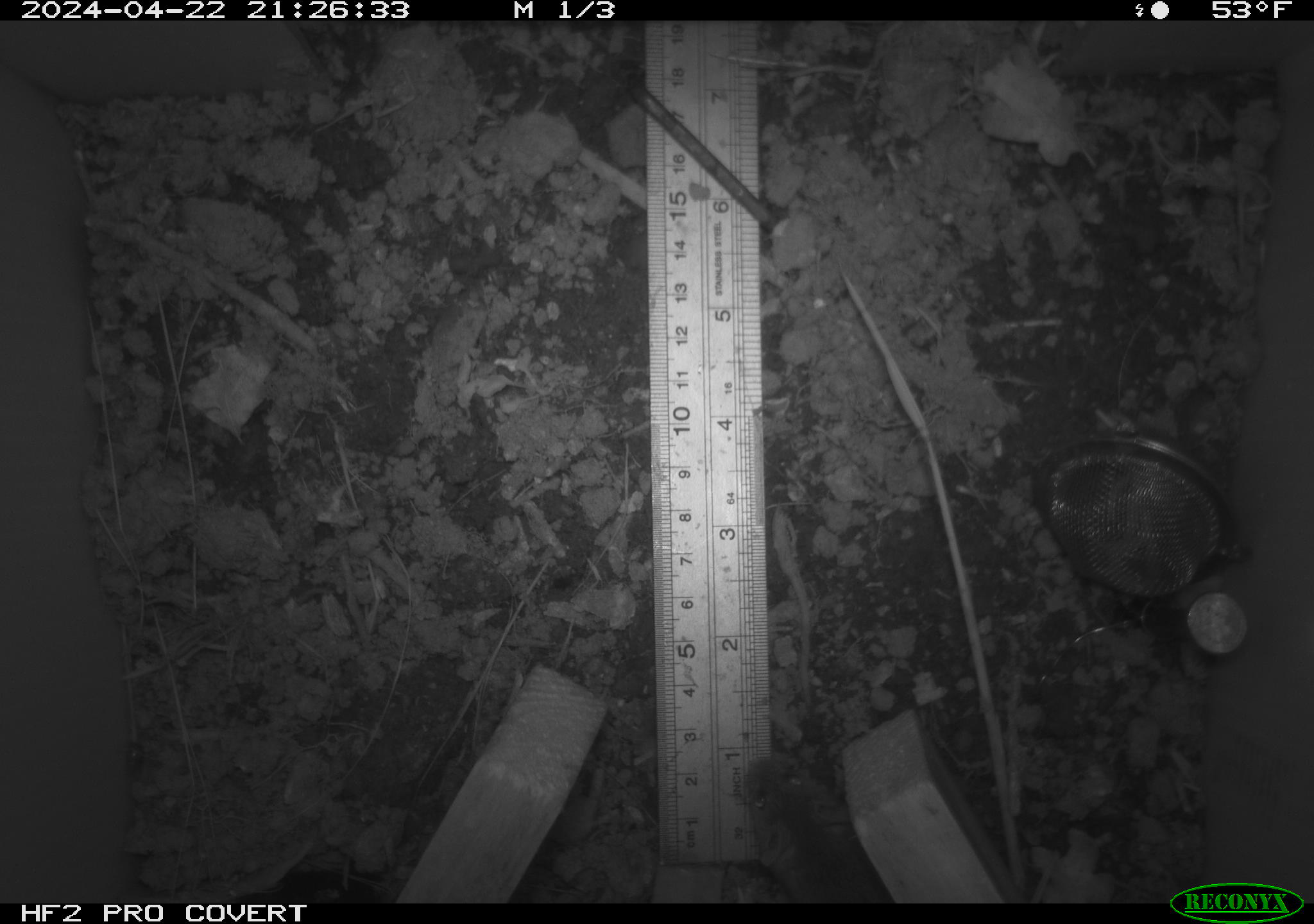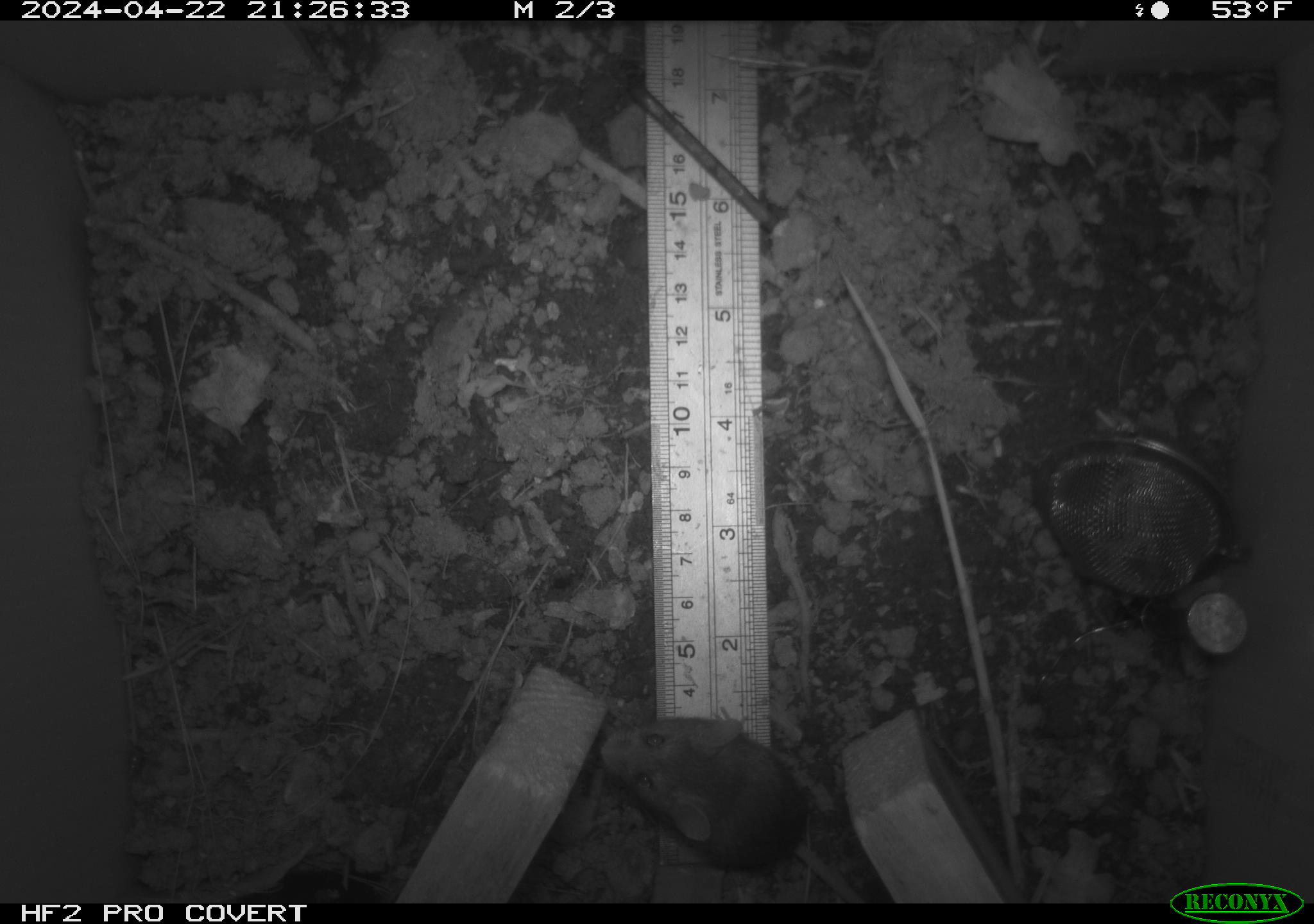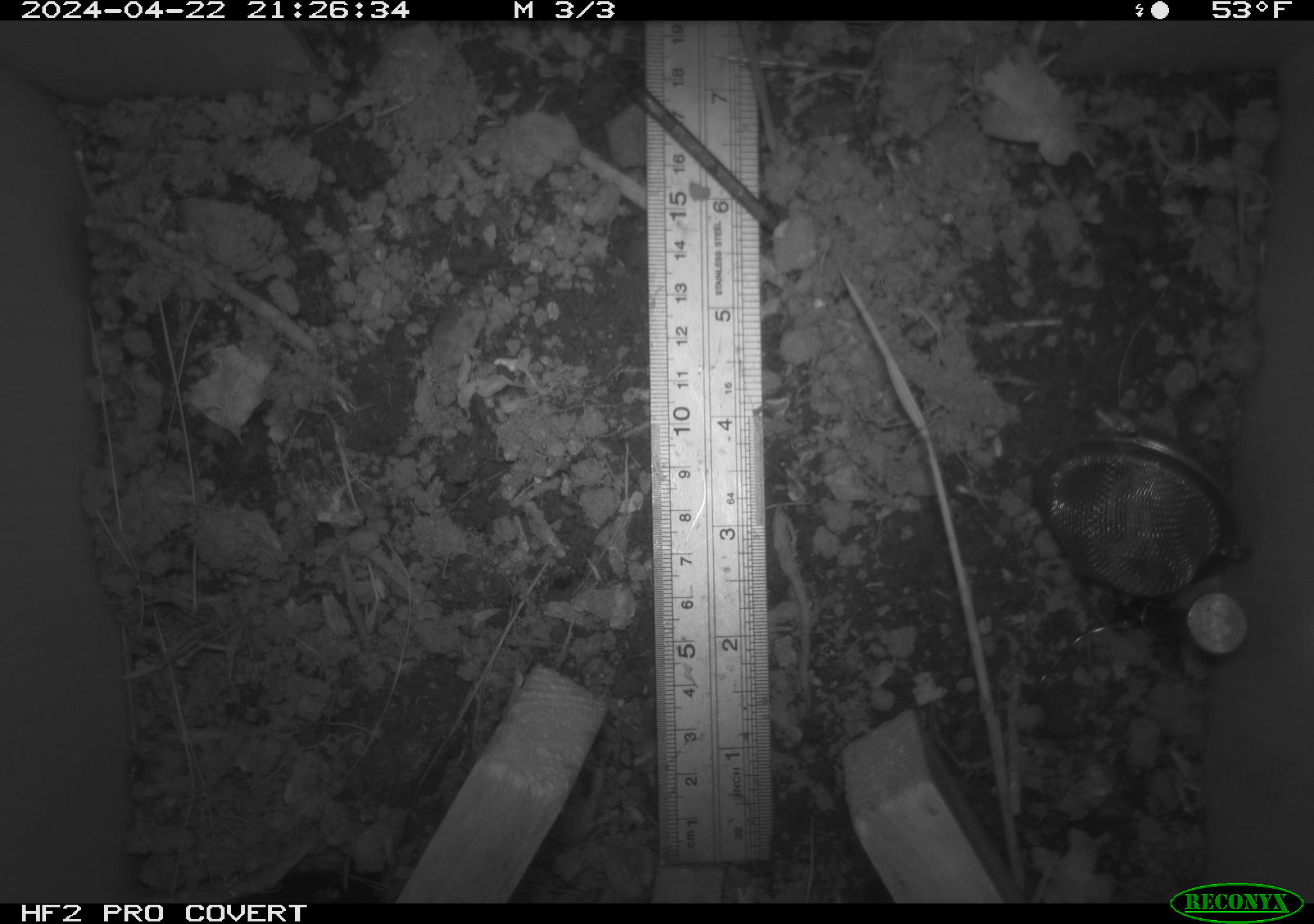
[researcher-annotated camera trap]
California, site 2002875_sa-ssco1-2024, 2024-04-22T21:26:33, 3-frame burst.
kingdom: Animalia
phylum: Chordata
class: Mammalia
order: Rodentia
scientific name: Rodentia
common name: mouse species